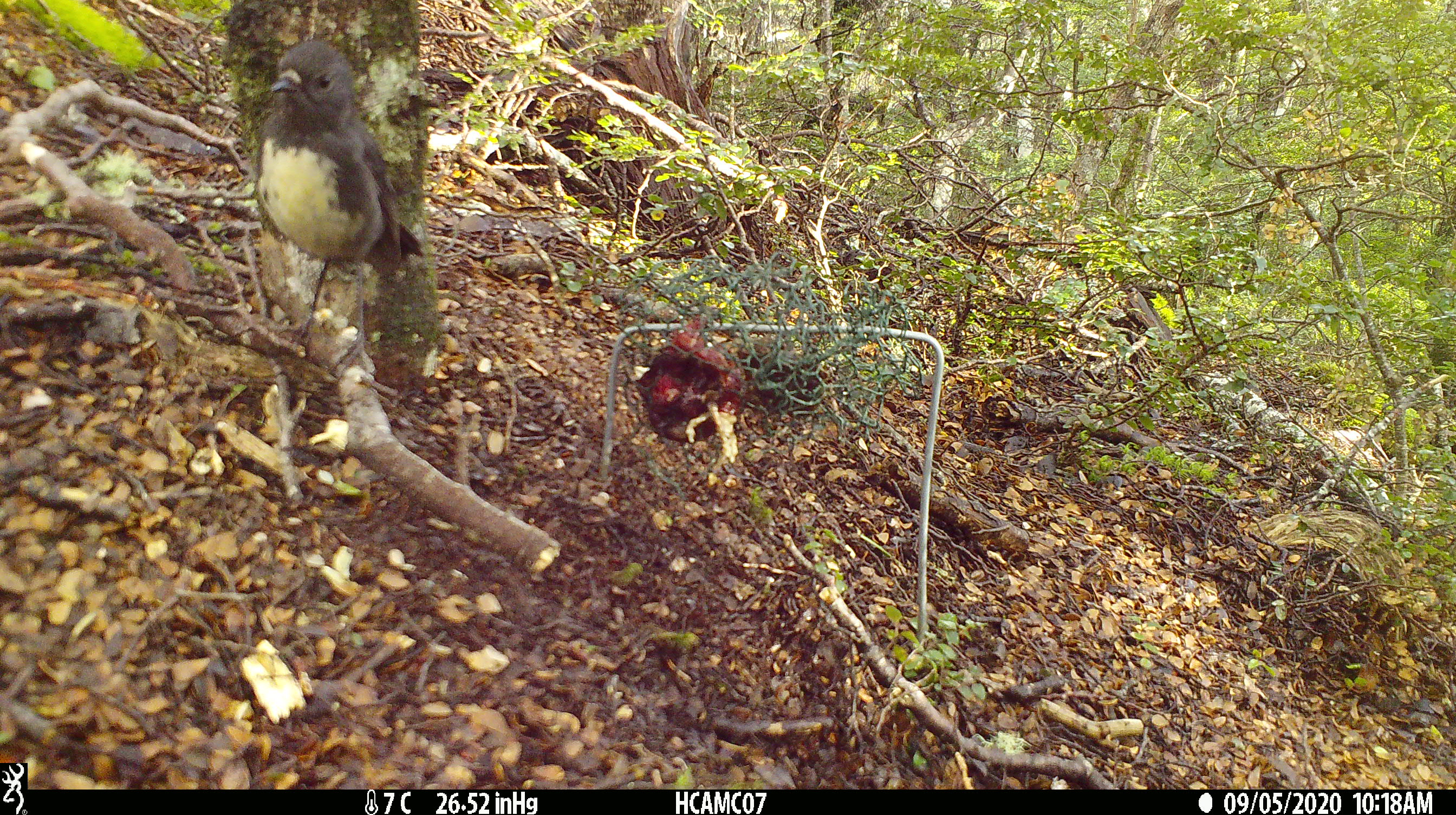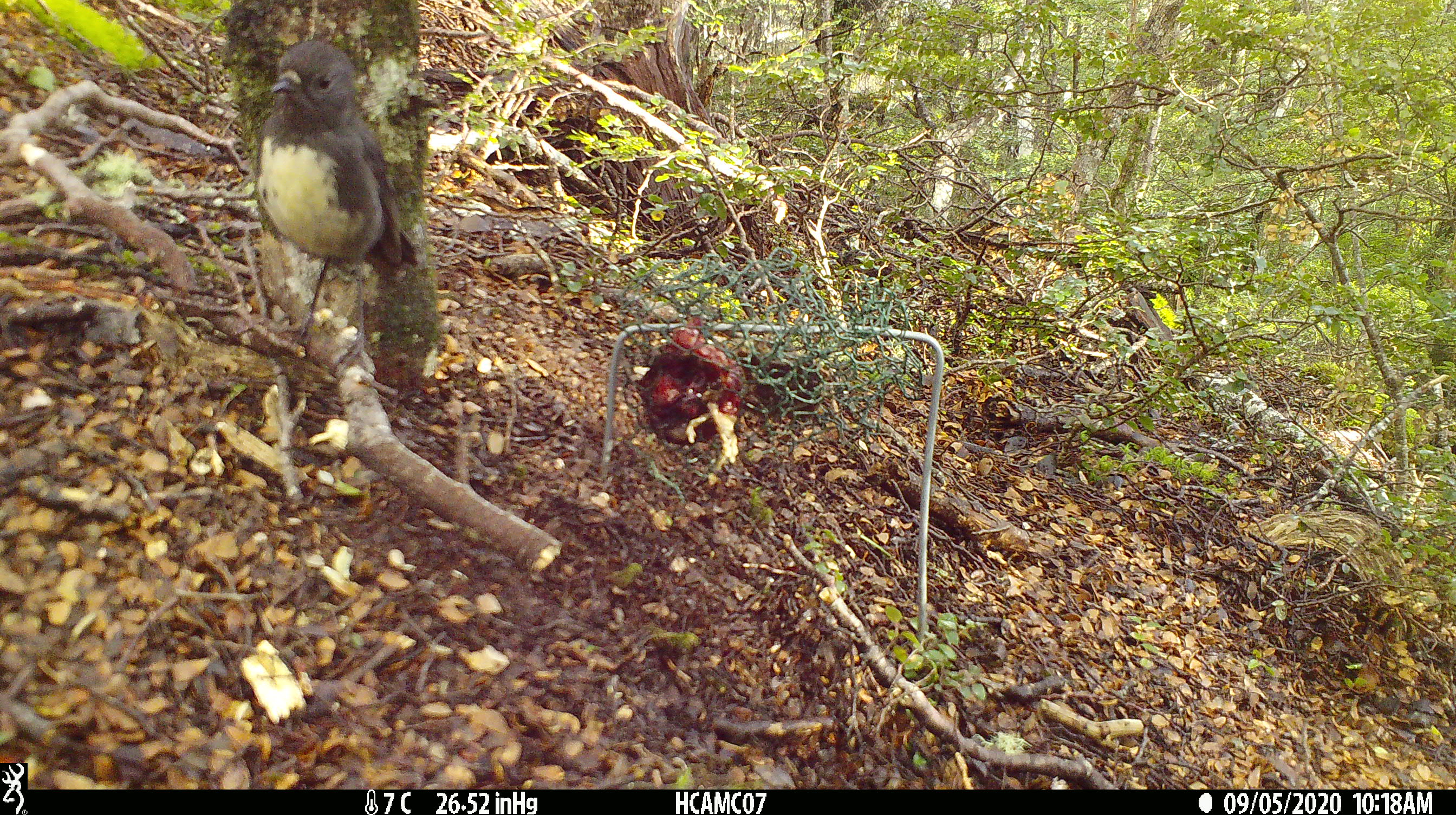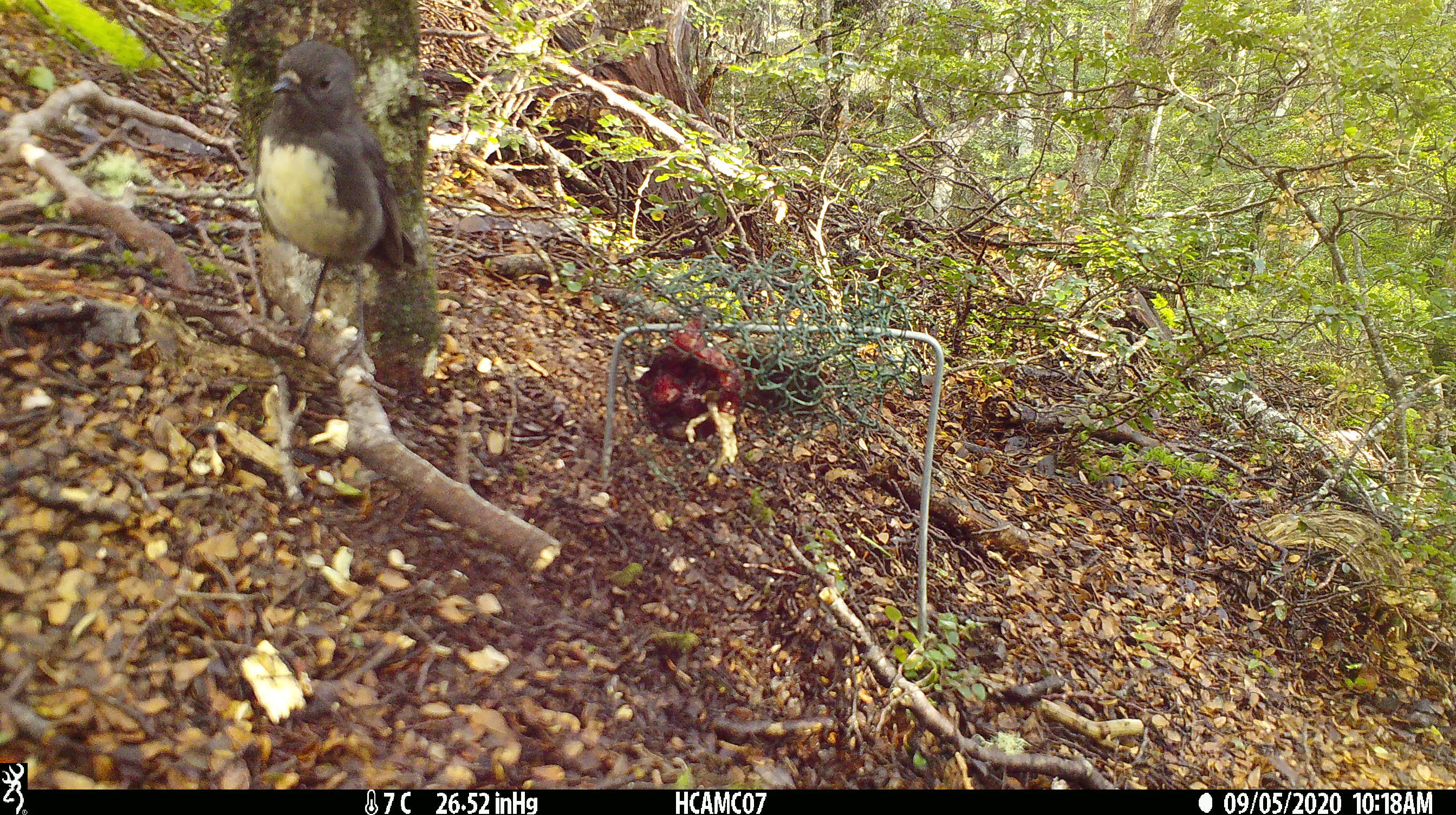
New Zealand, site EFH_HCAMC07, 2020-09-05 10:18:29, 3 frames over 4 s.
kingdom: Animalia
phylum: Chordata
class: Aves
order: Passeriformes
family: Petroicidae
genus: Petroica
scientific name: Petroica australis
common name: new zealand robin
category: robin